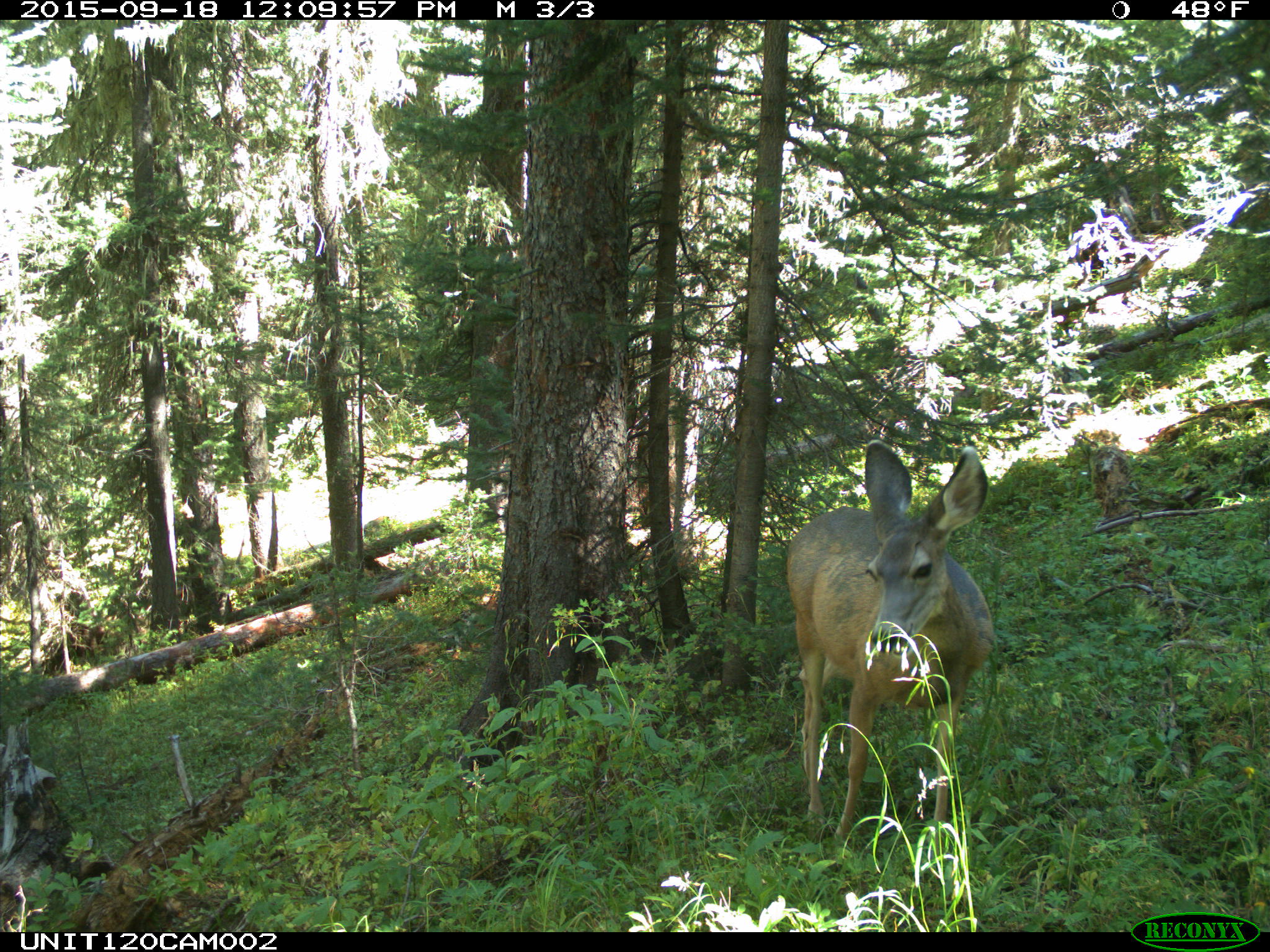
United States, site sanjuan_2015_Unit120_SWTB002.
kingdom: Animalia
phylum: Chordata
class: Mammalia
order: Artiodactyla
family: Cervidae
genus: Odocoileus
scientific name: Odocoileus hemionus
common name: mule deer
Odocoileus hemionus (mule deer).